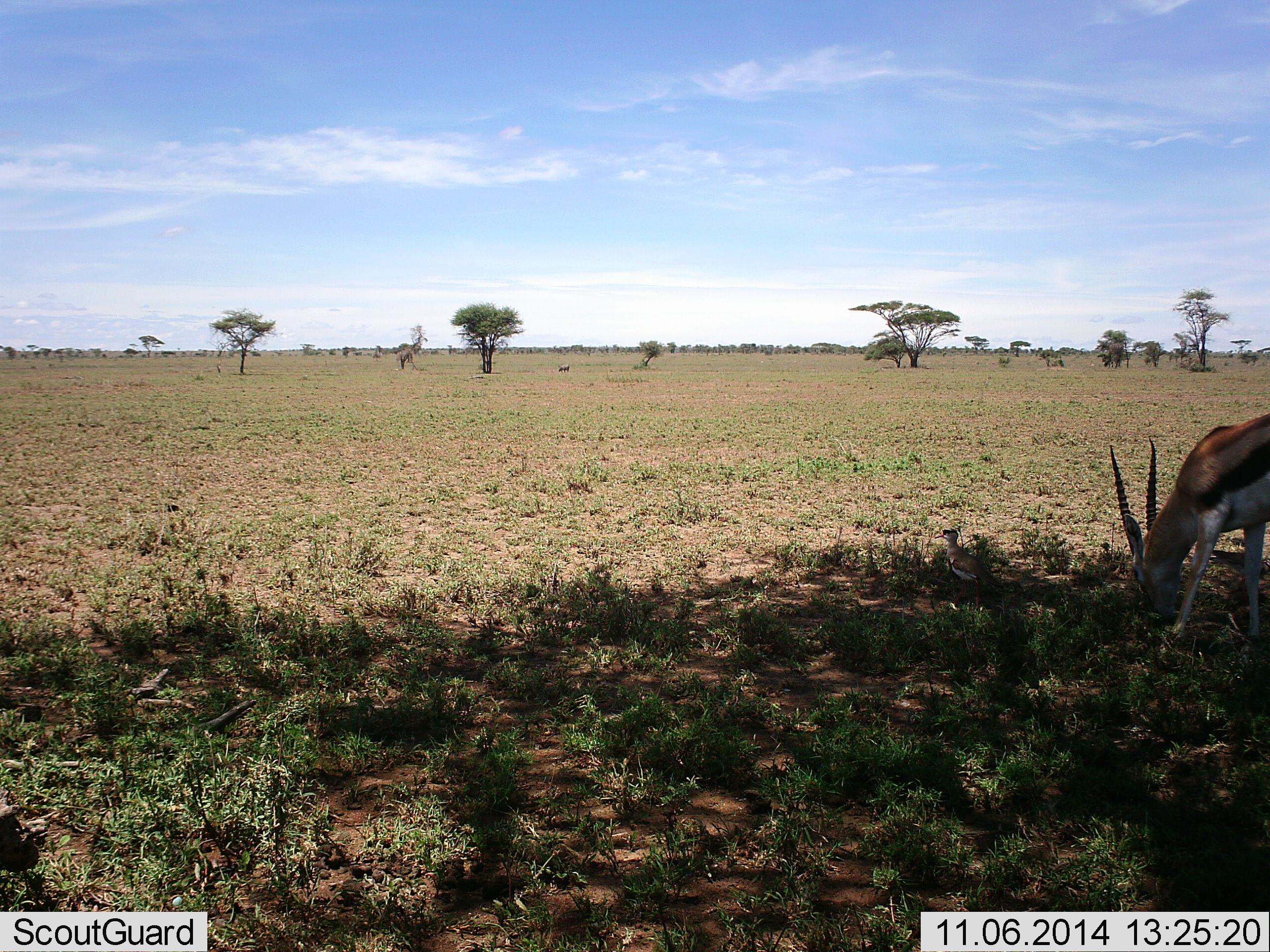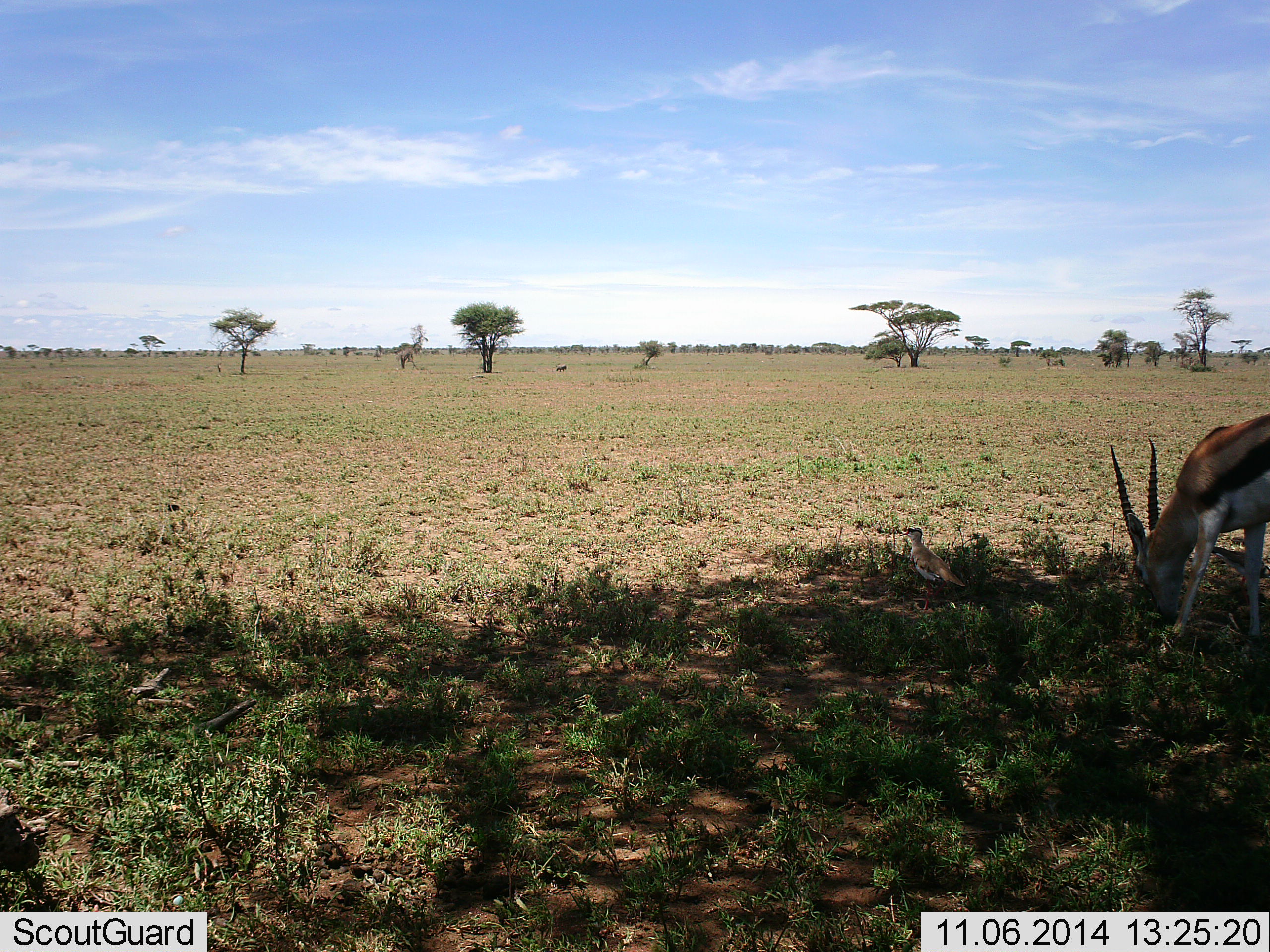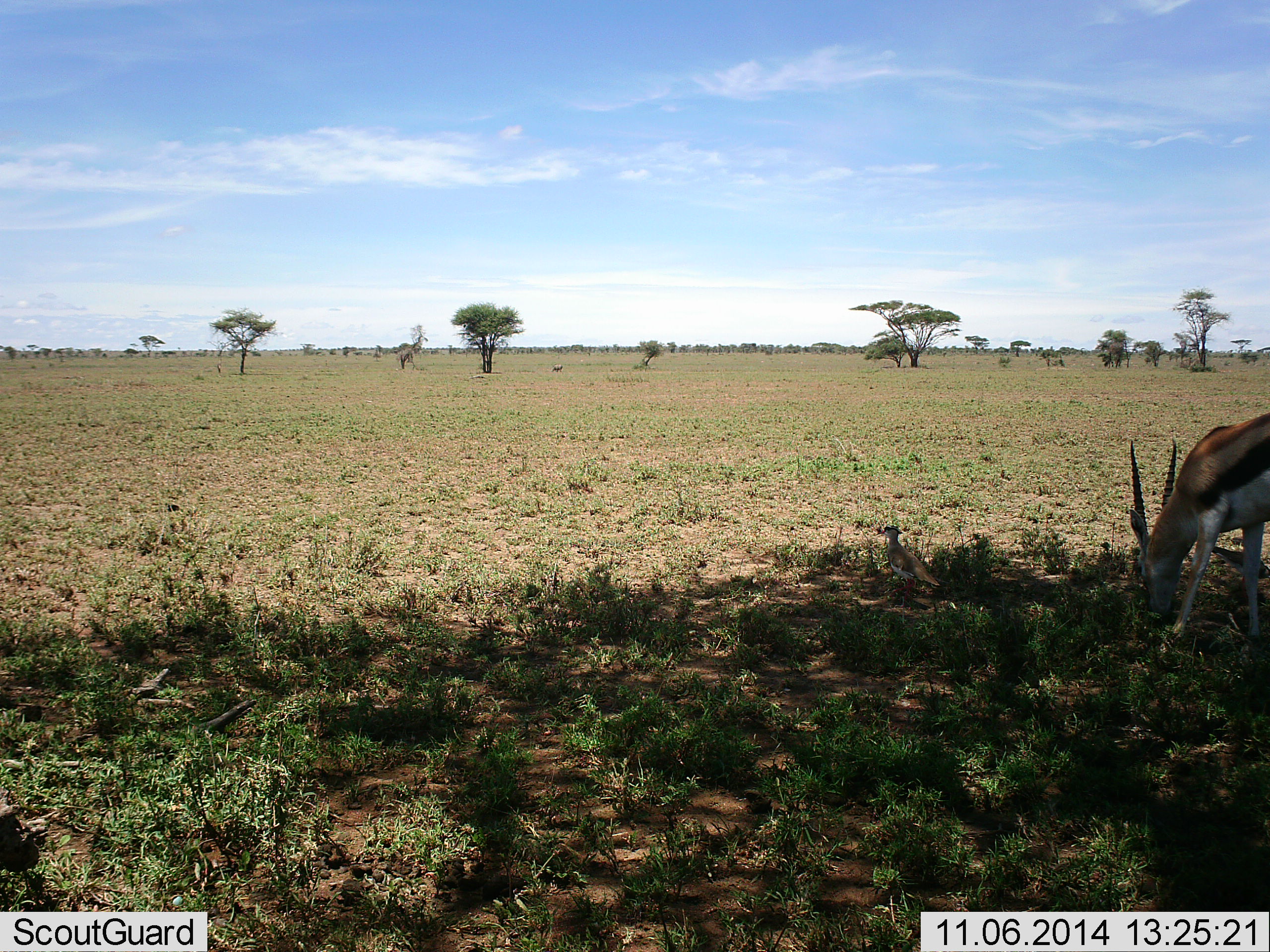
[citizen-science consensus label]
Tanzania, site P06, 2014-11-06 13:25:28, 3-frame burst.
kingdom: Animalia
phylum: Chordata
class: Mammalia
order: Artiodactyla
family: Bovidae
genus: Eudorcas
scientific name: Eudorcas thomsonii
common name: thomson's gazelle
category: gazellethomsons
Gazellethomsons (thomson's gazelle) (Eudorcas thomsonii), count 1. Behavior (volunteer vote fractions): standing 13%, resting 0%, moving 4%, interacting 0%. Young present (vote fraction): 0%. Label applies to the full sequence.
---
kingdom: Animalia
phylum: Chordata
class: Aves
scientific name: Aves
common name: bird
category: otherbird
Otherbird (bird) (Aves), count 1. Behavior (volunteer vote fractions): standing 33%, resting 0%, moving 75%, interacting 0%. Young present (vote fraction): 0%. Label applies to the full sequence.